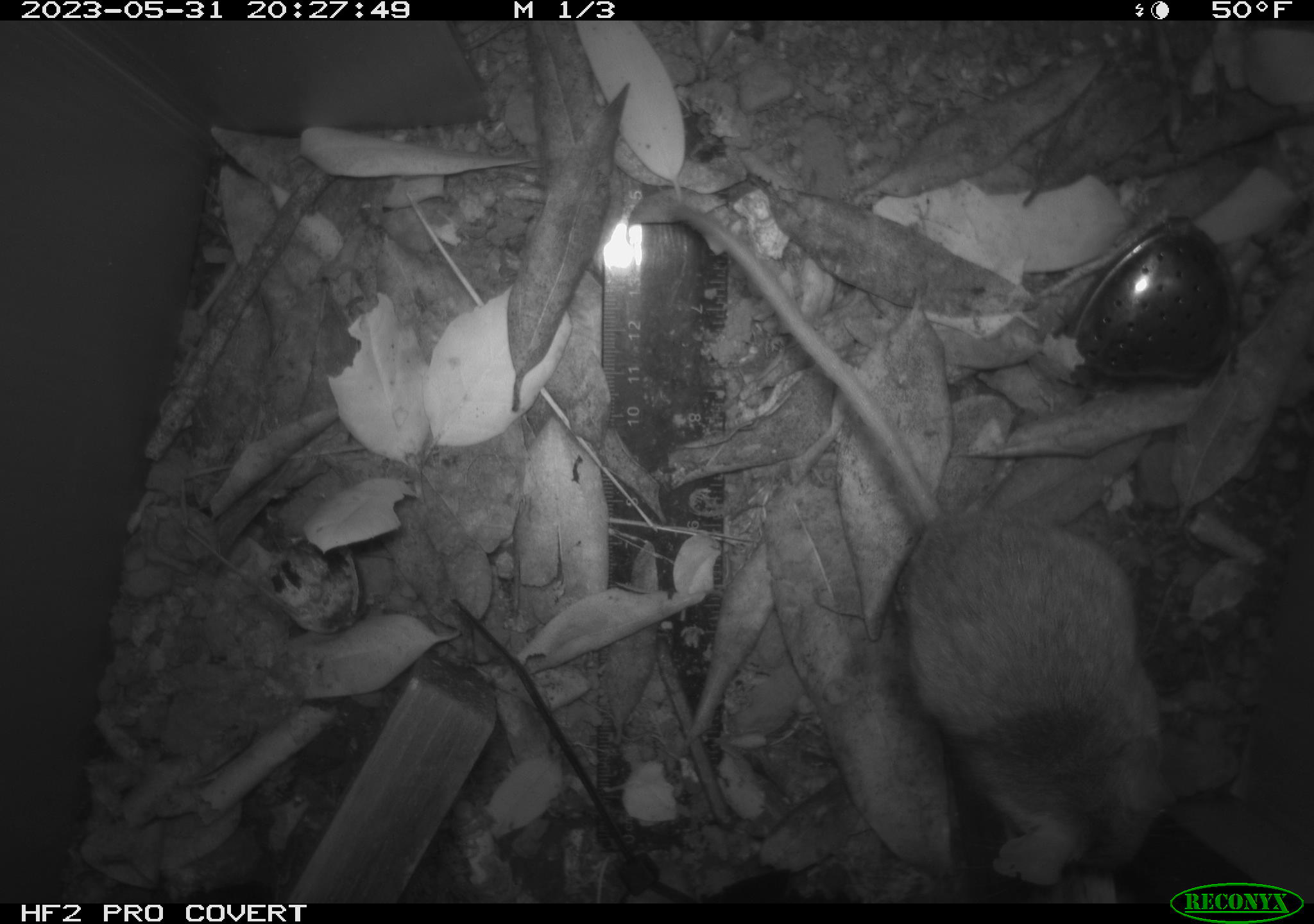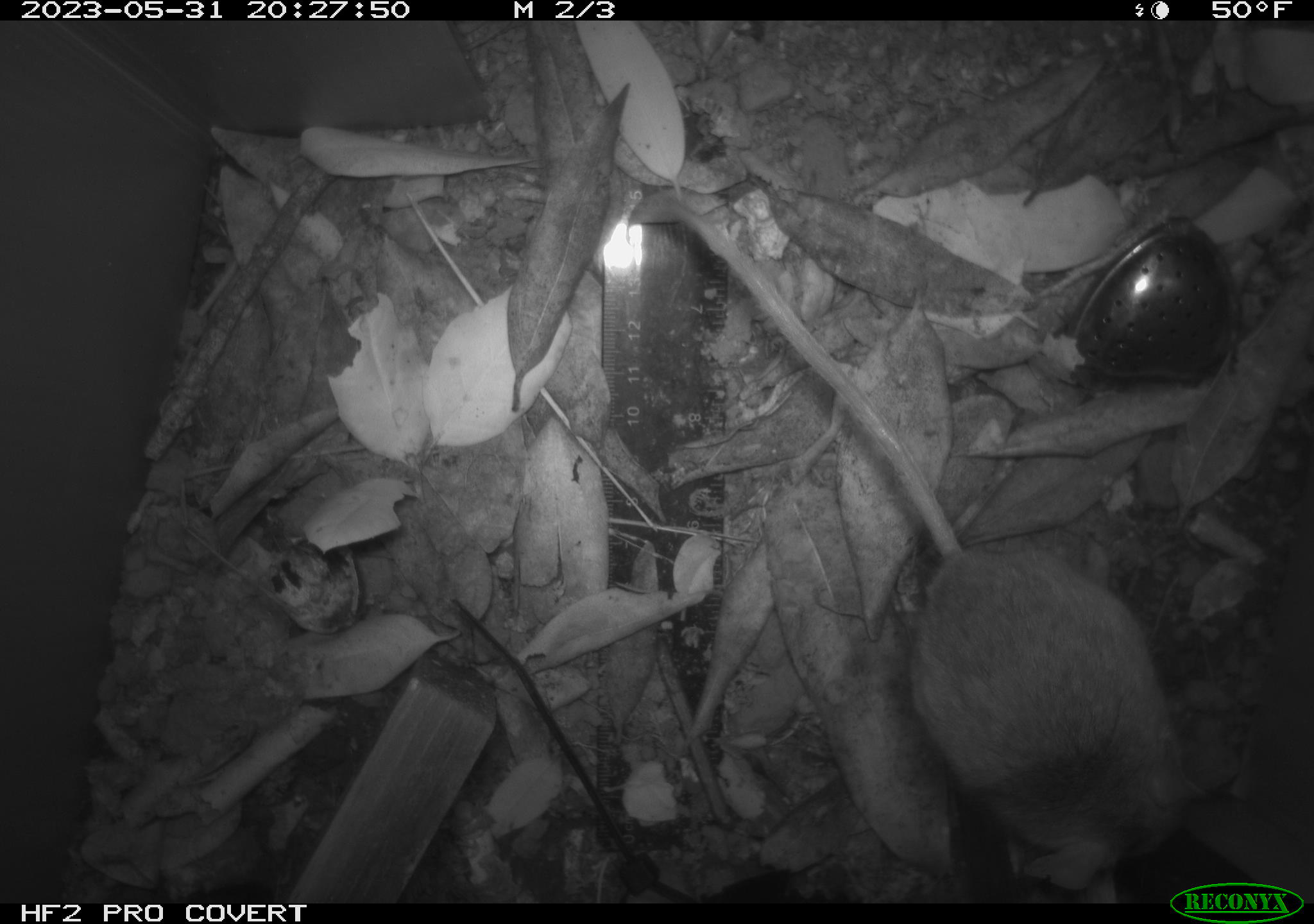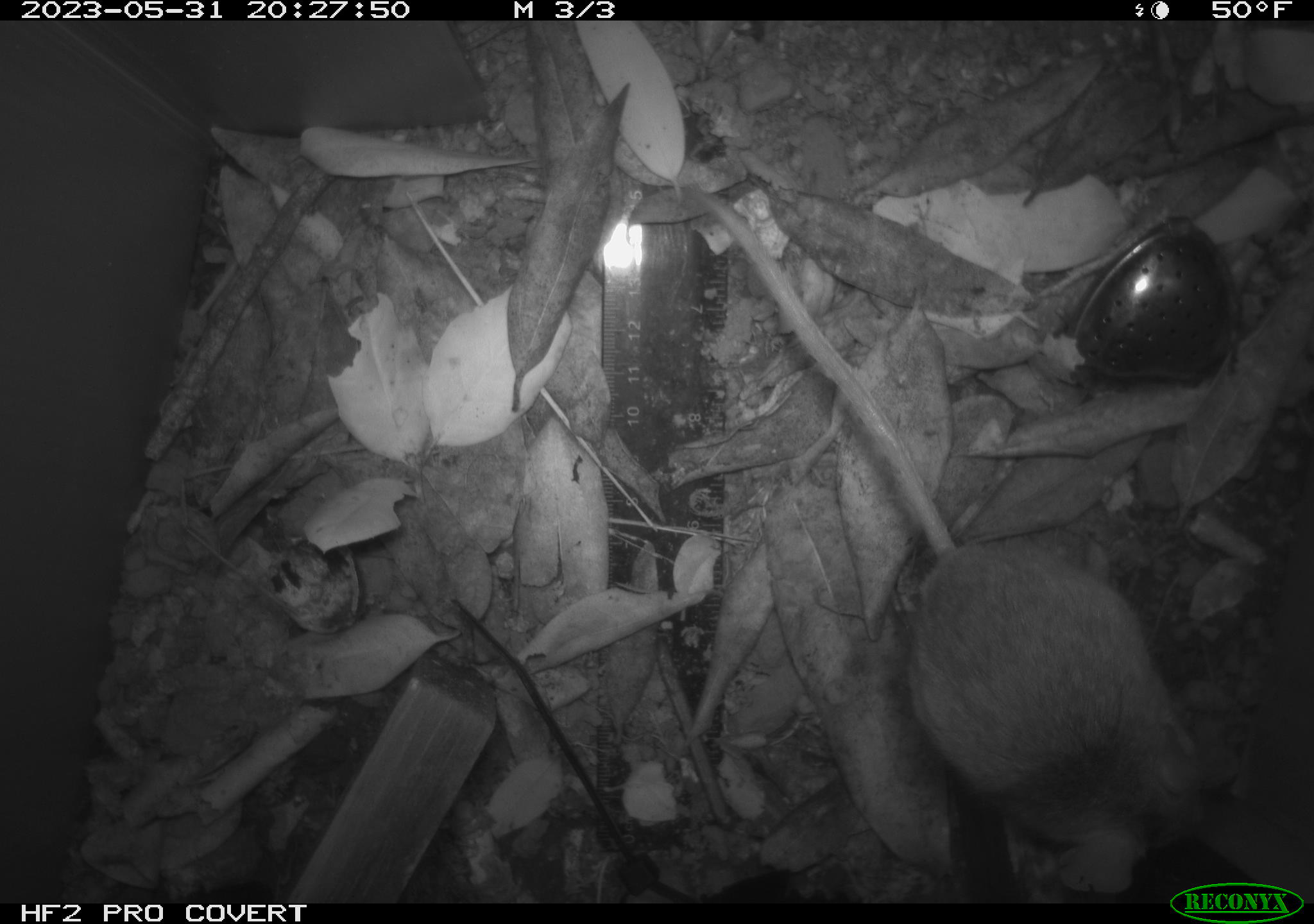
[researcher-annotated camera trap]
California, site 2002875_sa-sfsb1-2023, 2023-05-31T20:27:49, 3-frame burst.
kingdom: Animalia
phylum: Chordata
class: Mammalia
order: Rodentia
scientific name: Rodentia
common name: mouse species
Mouse species (Rodentia).